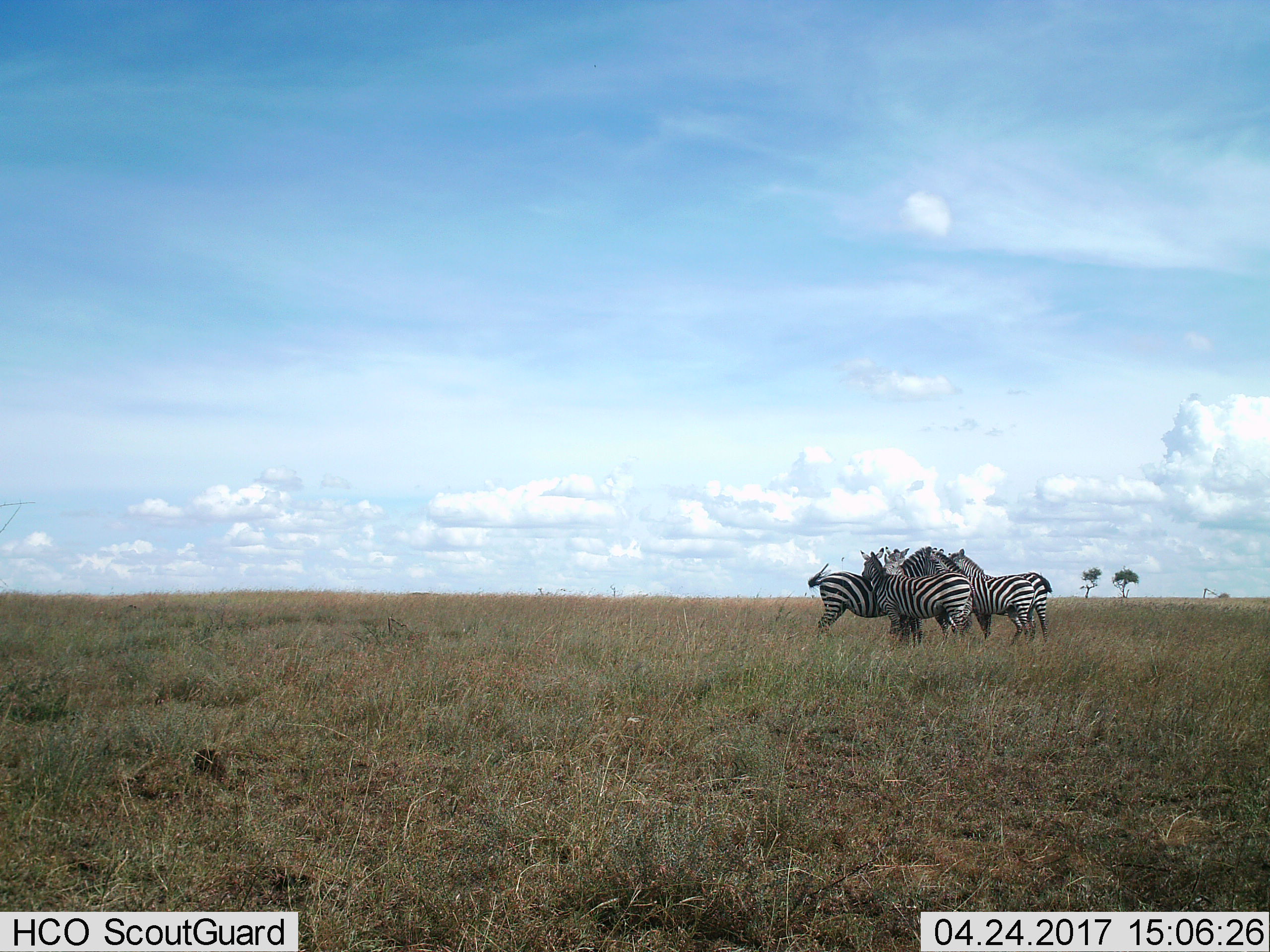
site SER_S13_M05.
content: unidentified animal